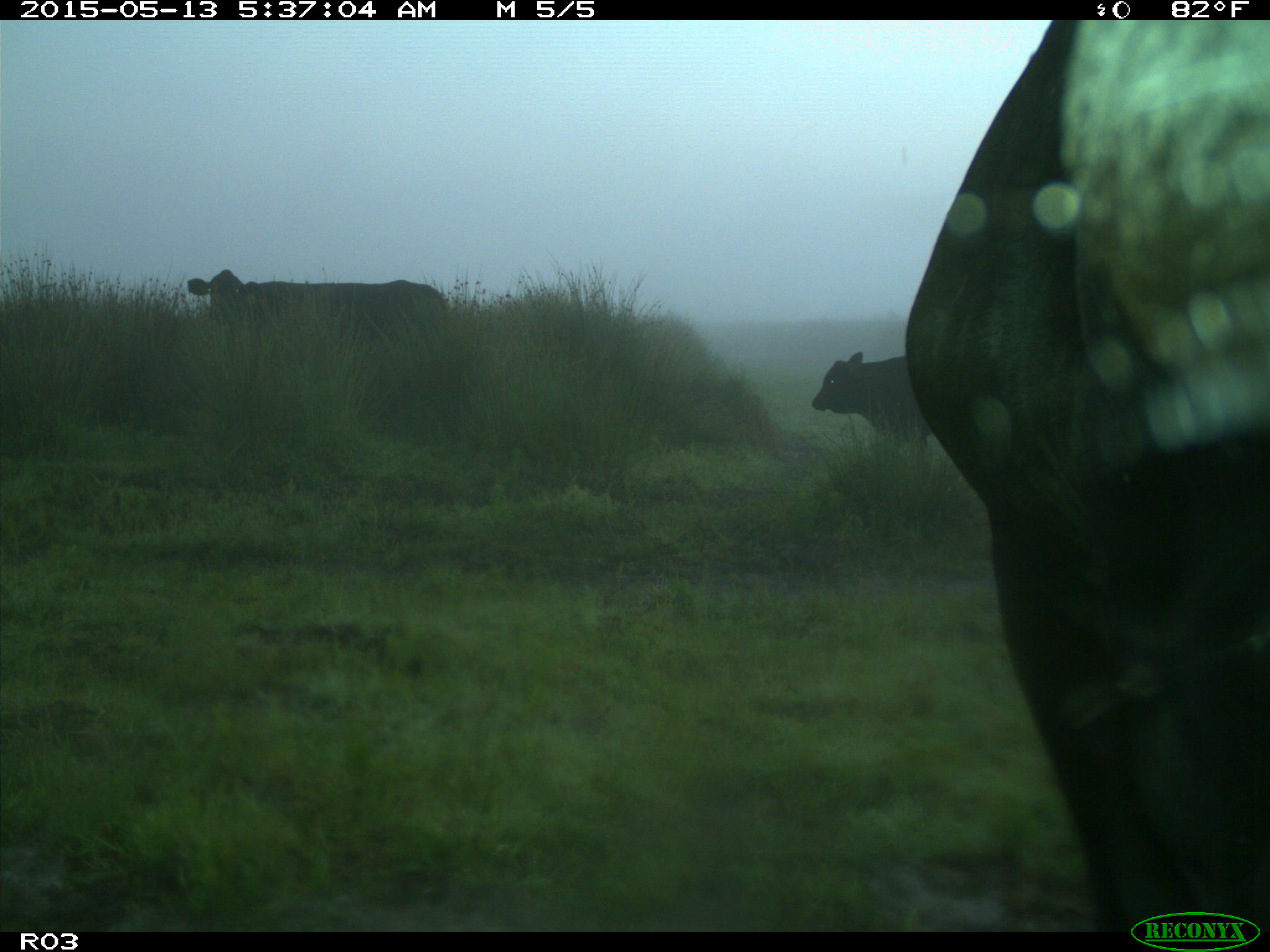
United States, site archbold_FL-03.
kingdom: Animalia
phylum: Chordata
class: Mammalia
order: Artiodactyla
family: Bovidae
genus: Bos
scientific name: Bos taurus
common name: domestic cow